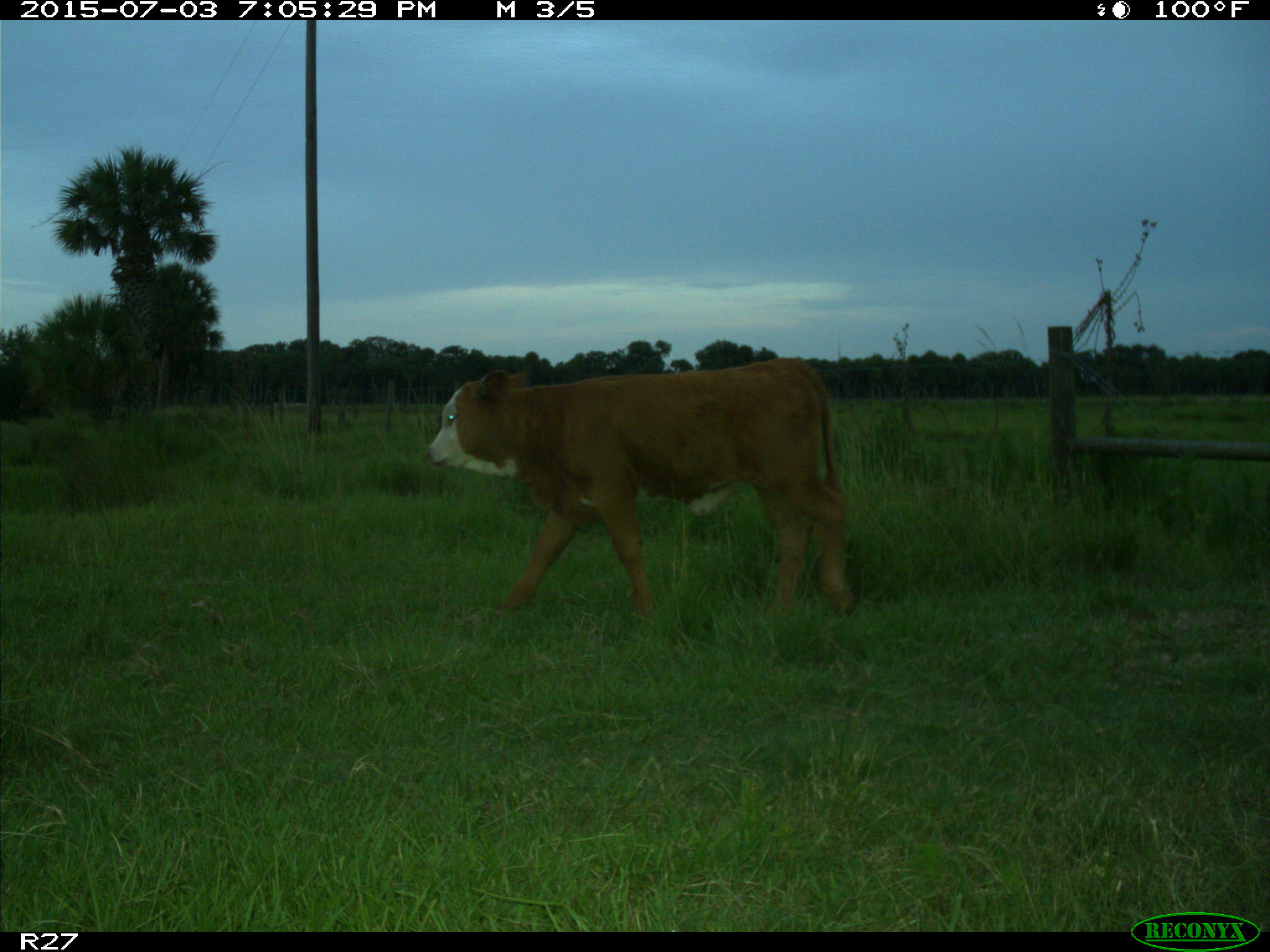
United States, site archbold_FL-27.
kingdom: Animalia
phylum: Chordata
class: Mammalia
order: Artiodactyla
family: Bovidae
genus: Bos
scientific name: Bos taurus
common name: domestic cow